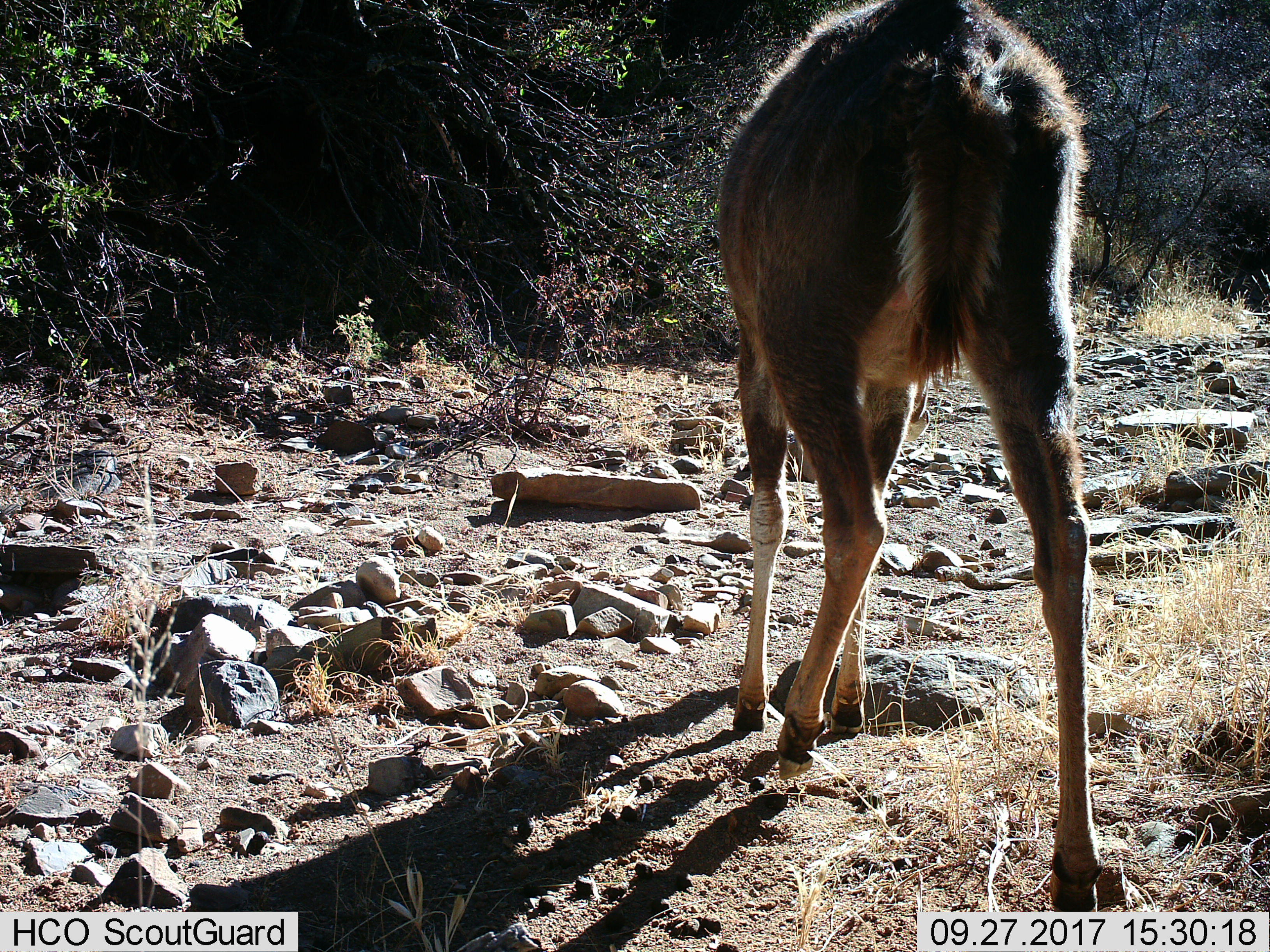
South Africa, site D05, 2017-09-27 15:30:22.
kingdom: Animalia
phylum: Chordata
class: Mammalia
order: Artiodactyla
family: Bovidae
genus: Tragelaphus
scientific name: Tragelaphus strepsiceros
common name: greater kudu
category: kudu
Kudu (greater kudu) (Tragelaphus strepsiceros), count 1. Behavior (volunteer vote fractions): standing 0%, resting 0%, moving 100%, interacting 0%. Young present (vote fraction): 0%. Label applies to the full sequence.